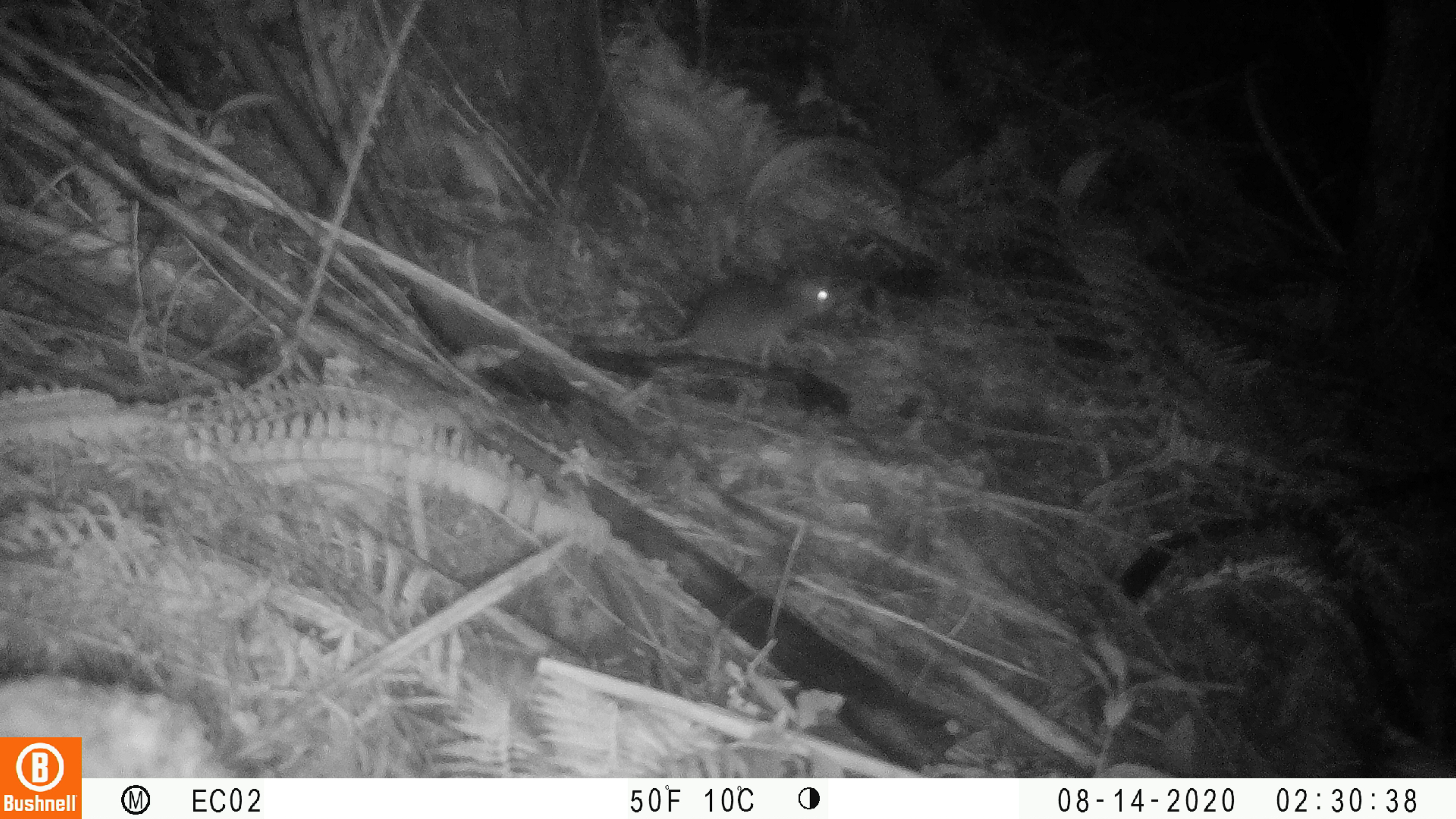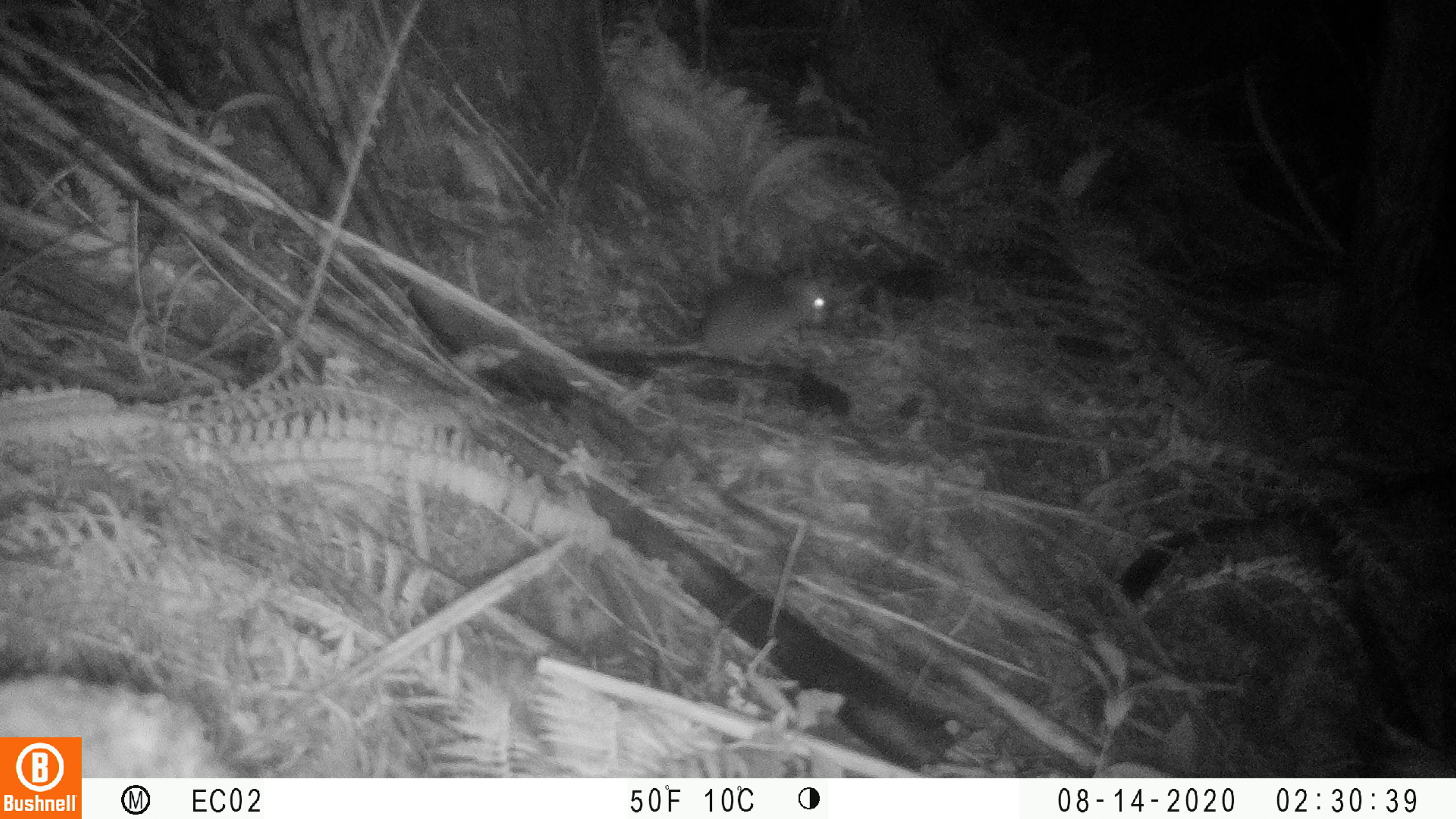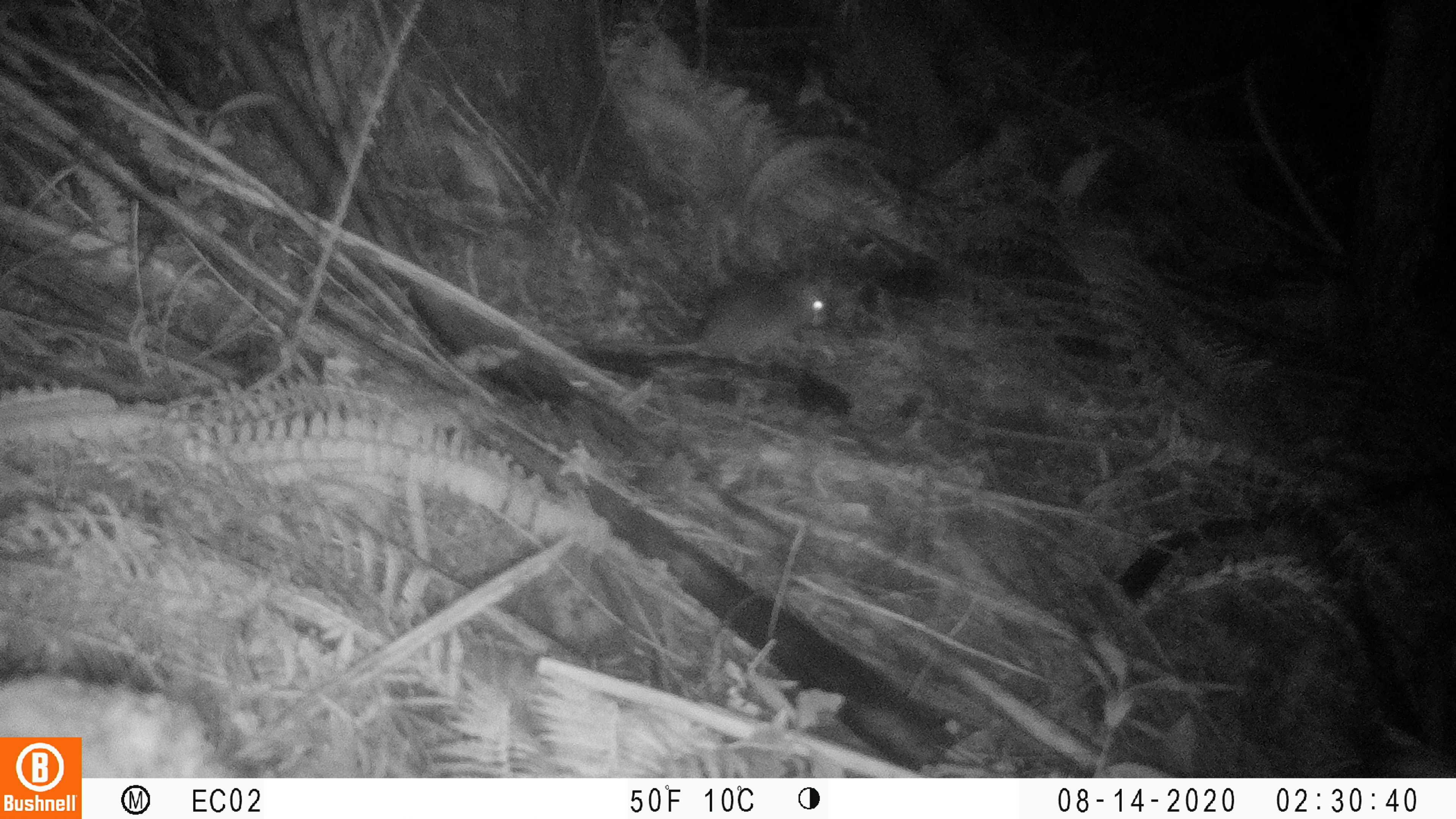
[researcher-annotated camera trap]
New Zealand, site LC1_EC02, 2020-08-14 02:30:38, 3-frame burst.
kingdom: Animalia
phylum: Chordata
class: Mammalia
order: Rodentia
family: Muridae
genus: Rattus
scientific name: Rattus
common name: rat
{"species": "rat (Rattus)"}